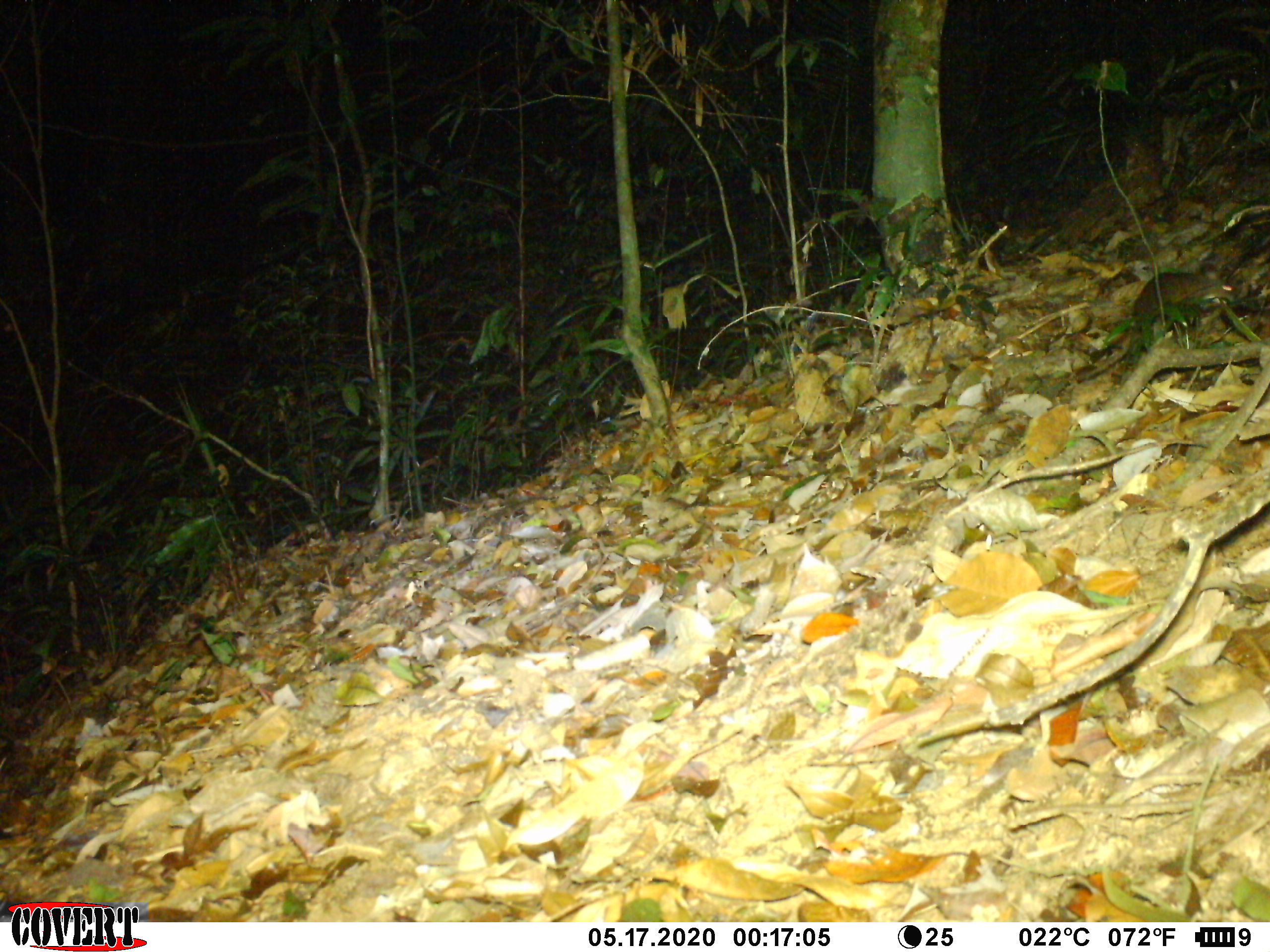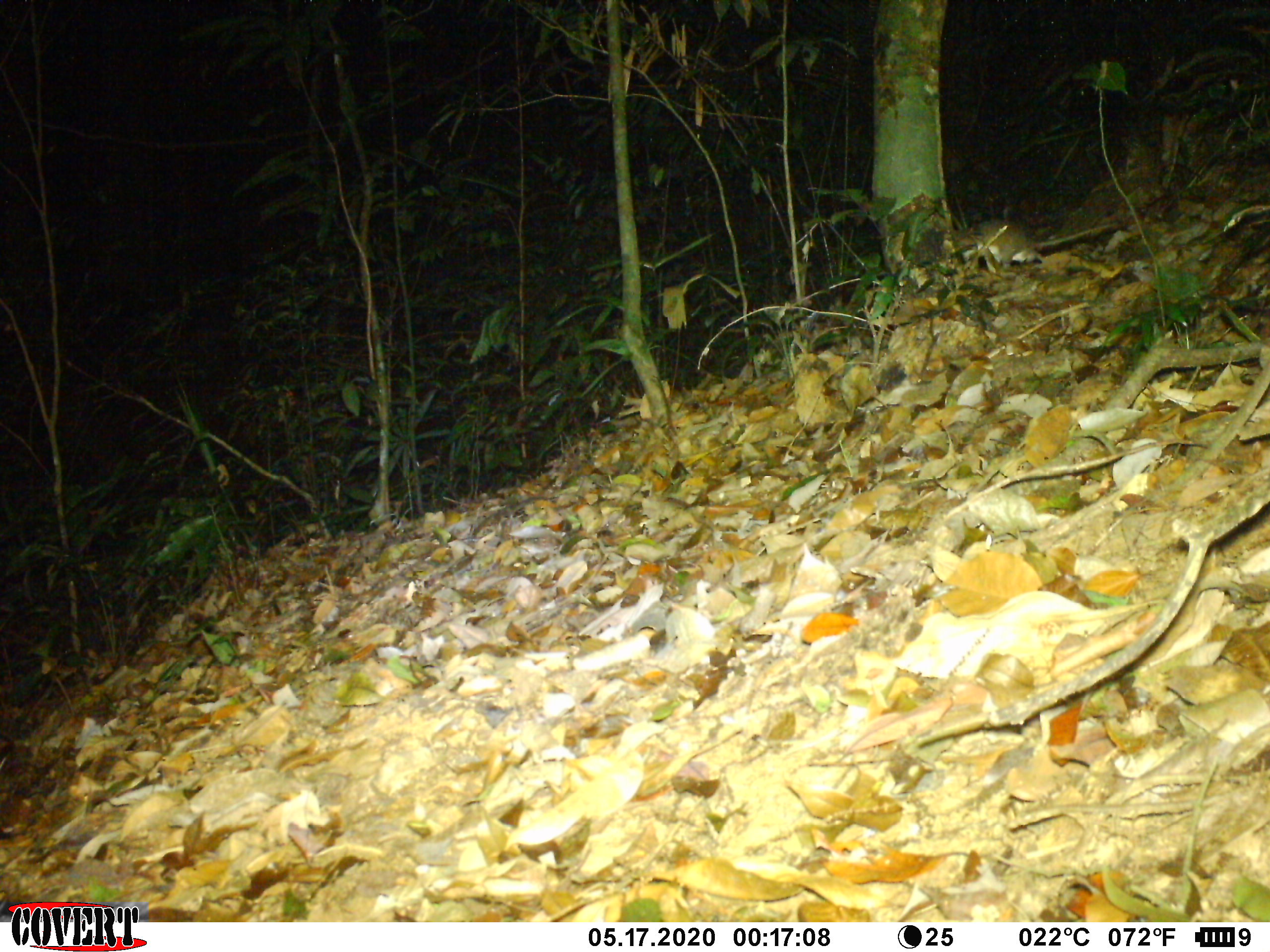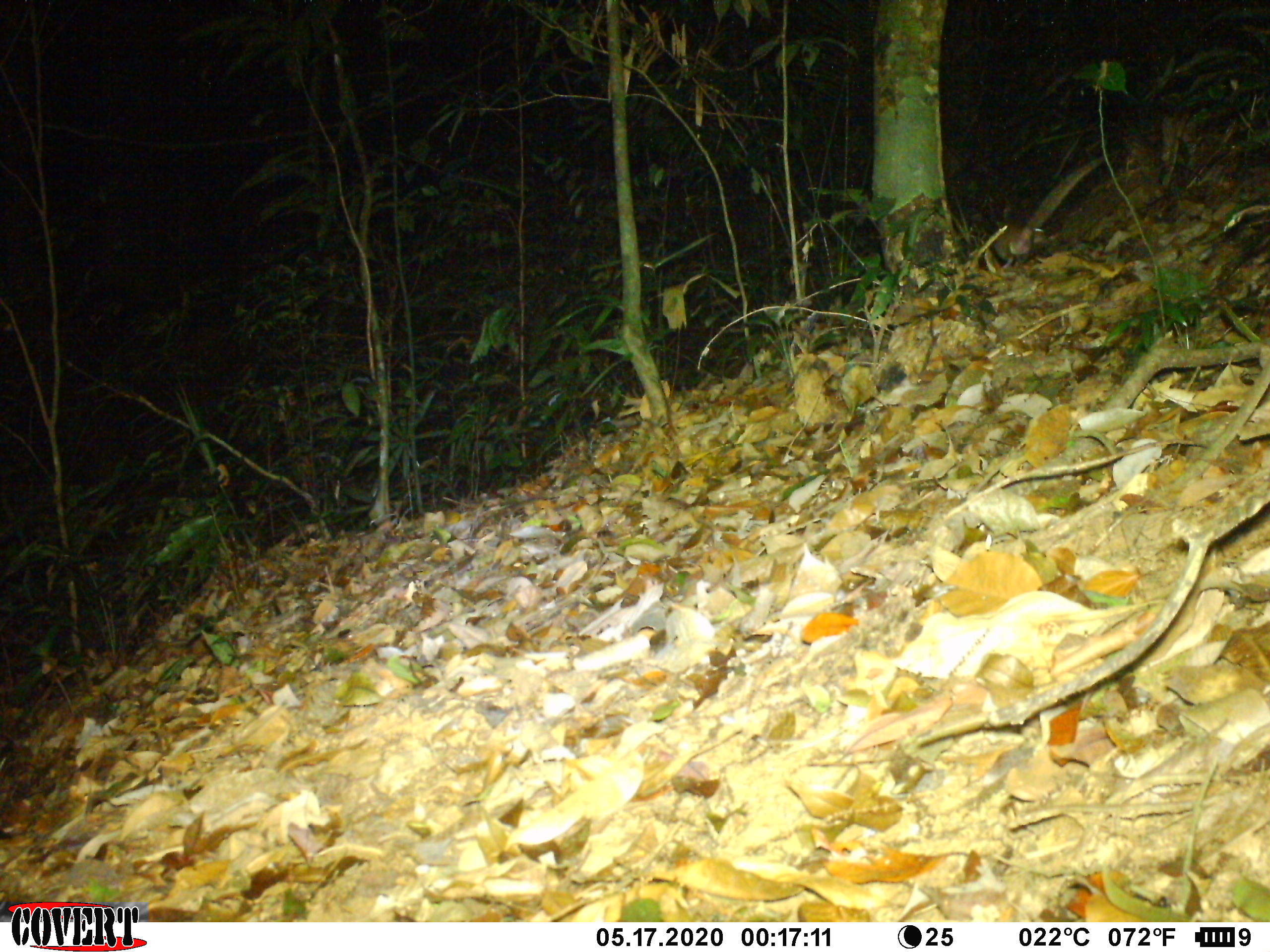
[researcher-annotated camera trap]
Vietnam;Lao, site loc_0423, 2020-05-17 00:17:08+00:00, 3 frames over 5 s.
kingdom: Animalia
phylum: Chordata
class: Mammalia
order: Rodentia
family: Muridae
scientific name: Muridae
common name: old-world mice and rats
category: unidentified murid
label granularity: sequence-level